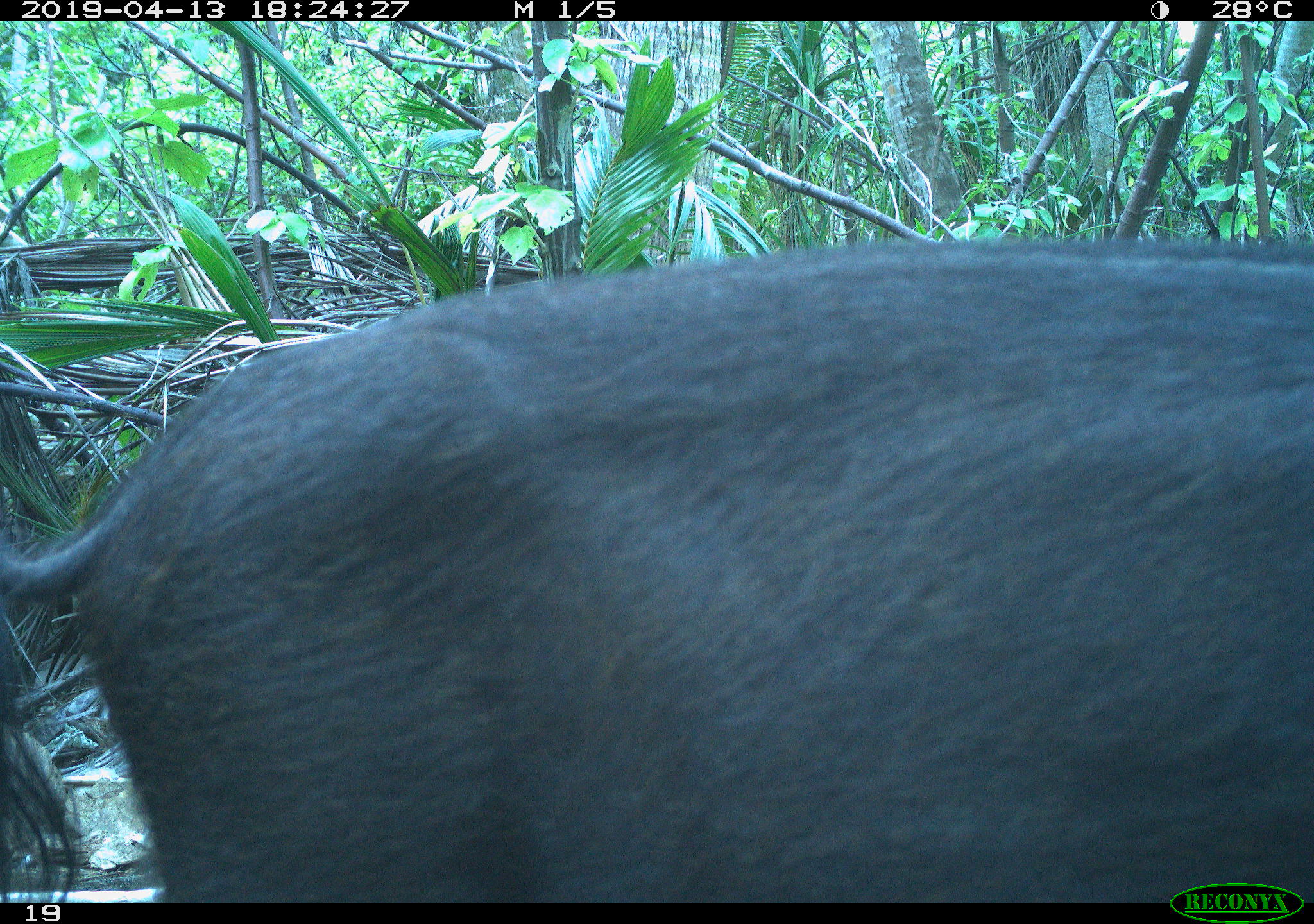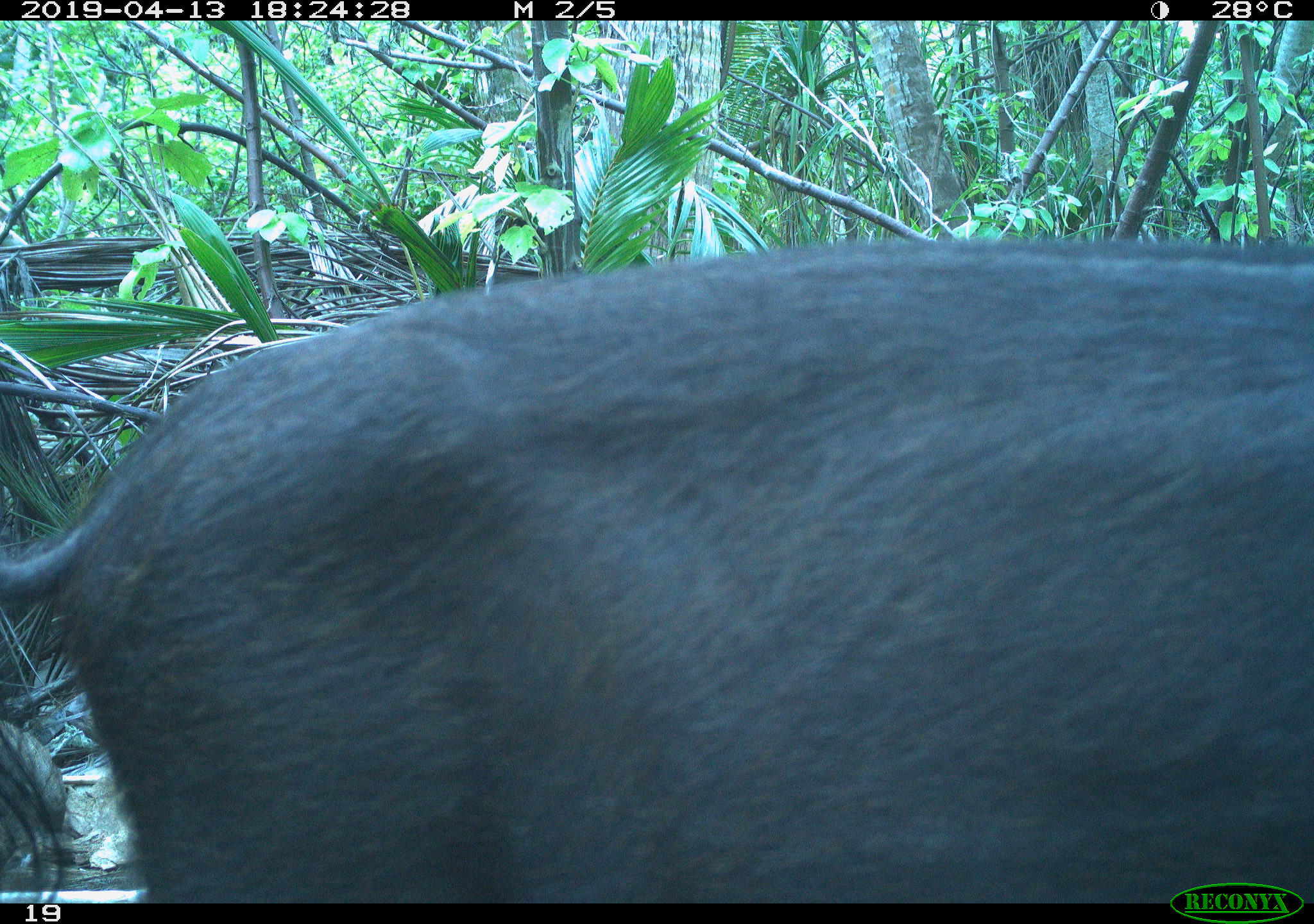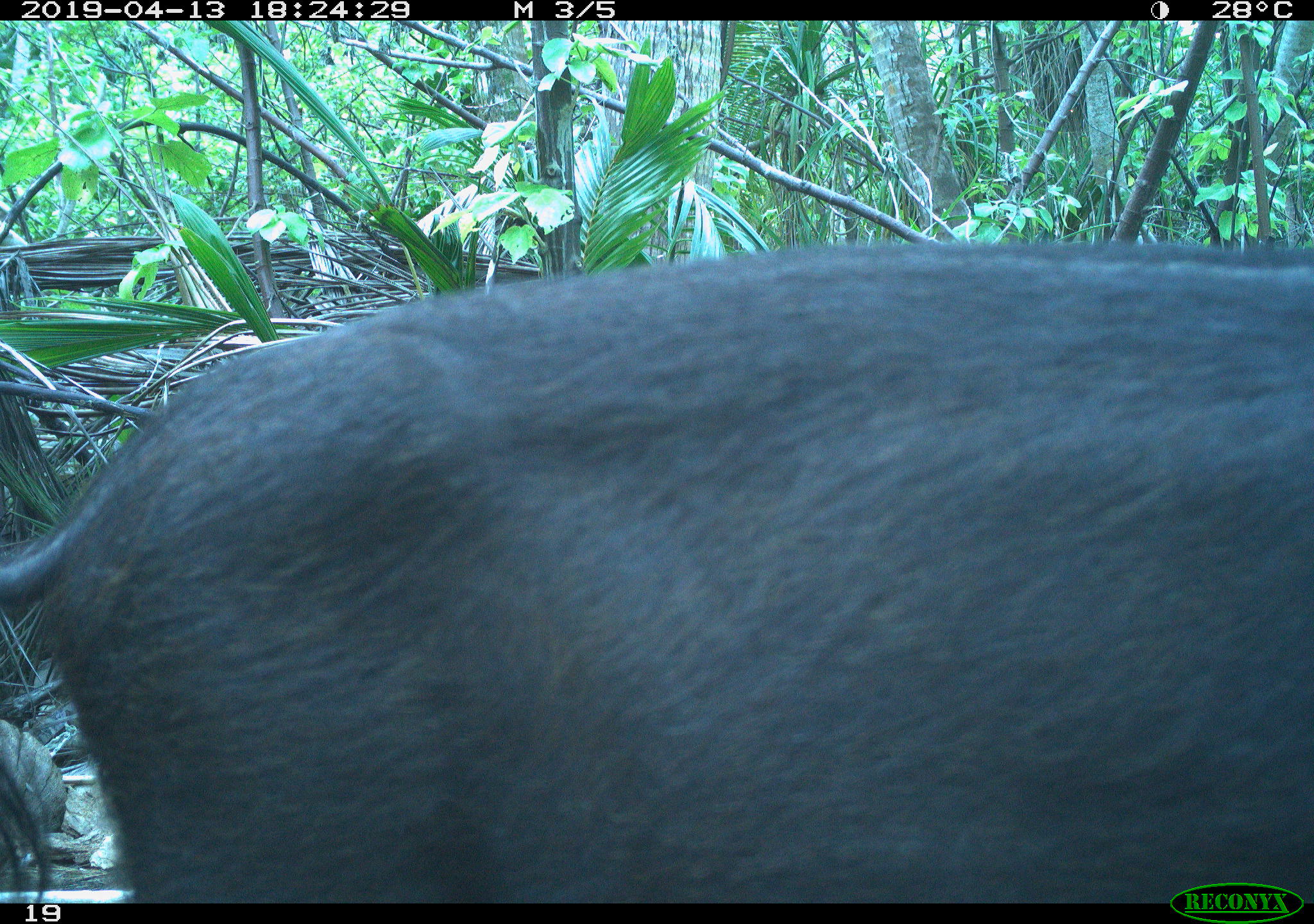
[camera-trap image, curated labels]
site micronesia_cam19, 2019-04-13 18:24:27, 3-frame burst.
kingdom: Animalia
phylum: Chordata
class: Mammalia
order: Artiodactyla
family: Suidae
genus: Sus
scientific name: Sus scrofa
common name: pig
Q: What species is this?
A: Pig (Sus scrofa).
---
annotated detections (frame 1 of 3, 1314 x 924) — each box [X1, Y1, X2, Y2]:
pig: [0, 257, 1314, 906]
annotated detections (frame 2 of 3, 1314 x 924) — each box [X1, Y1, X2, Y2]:
pig: [0, 255, 1314, 893]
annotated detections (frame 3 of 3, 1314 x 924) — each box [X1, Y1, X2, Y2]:
pig: [0, 235, 1314, 876]